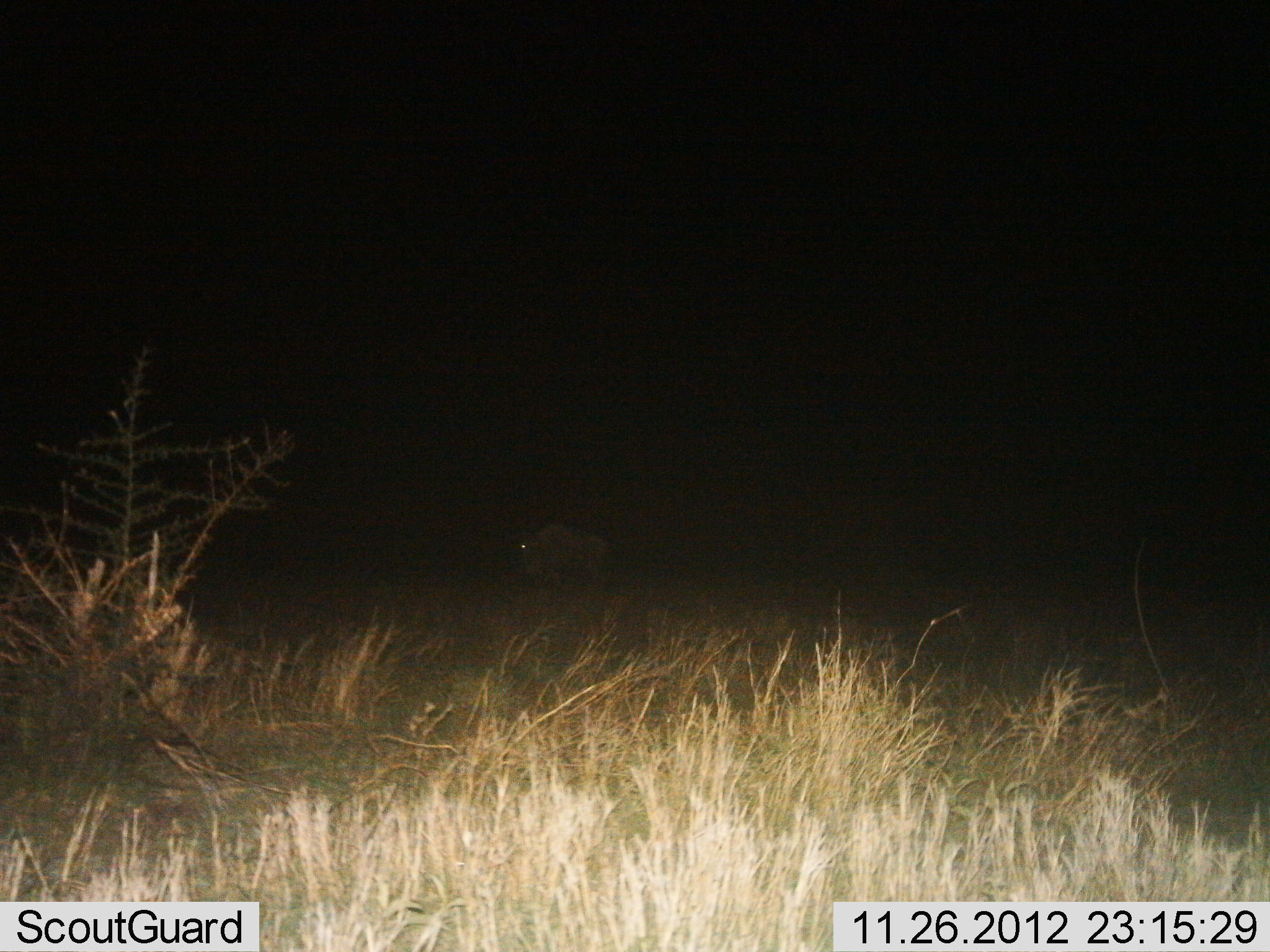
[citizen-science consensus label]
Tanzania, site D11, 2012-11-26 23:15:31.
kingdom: Animalia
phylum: Chordata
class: Mammalia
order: Artiodactyla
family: Bovidae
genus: Connochaetes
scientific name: Connochaetes taurinus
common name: blue wildebeest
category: wildebeest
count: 1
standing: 90%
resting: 0%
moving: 10%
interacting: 0%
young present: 0%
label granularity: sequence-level